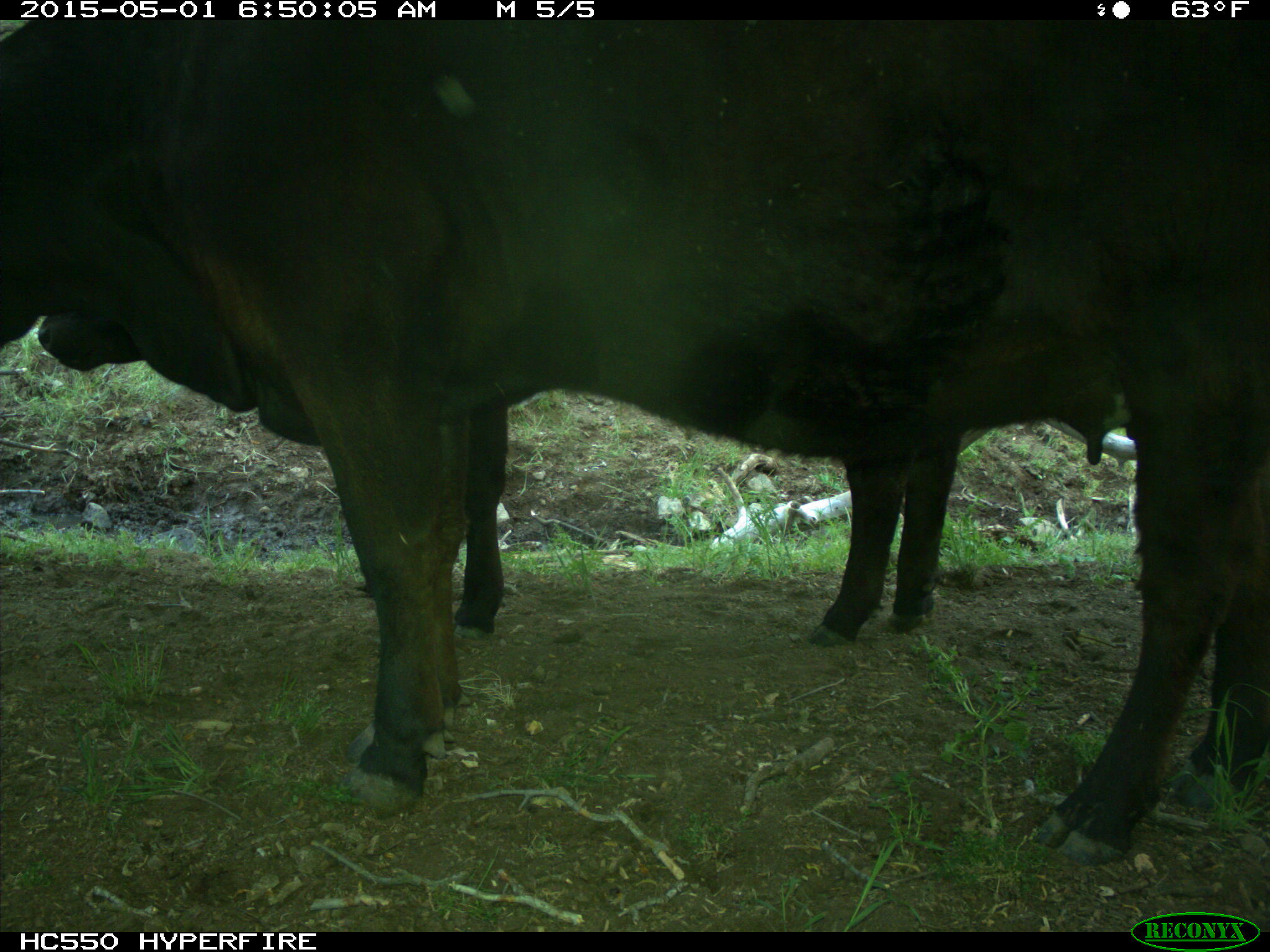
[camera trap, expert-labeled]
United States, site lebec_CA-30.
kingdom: Animalia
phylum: Chordata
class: Mammalia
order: Artiodactyla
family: Bovidae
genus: Bos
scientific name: Bos taurus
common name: domestic cow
Bos taurus (domestic cow).